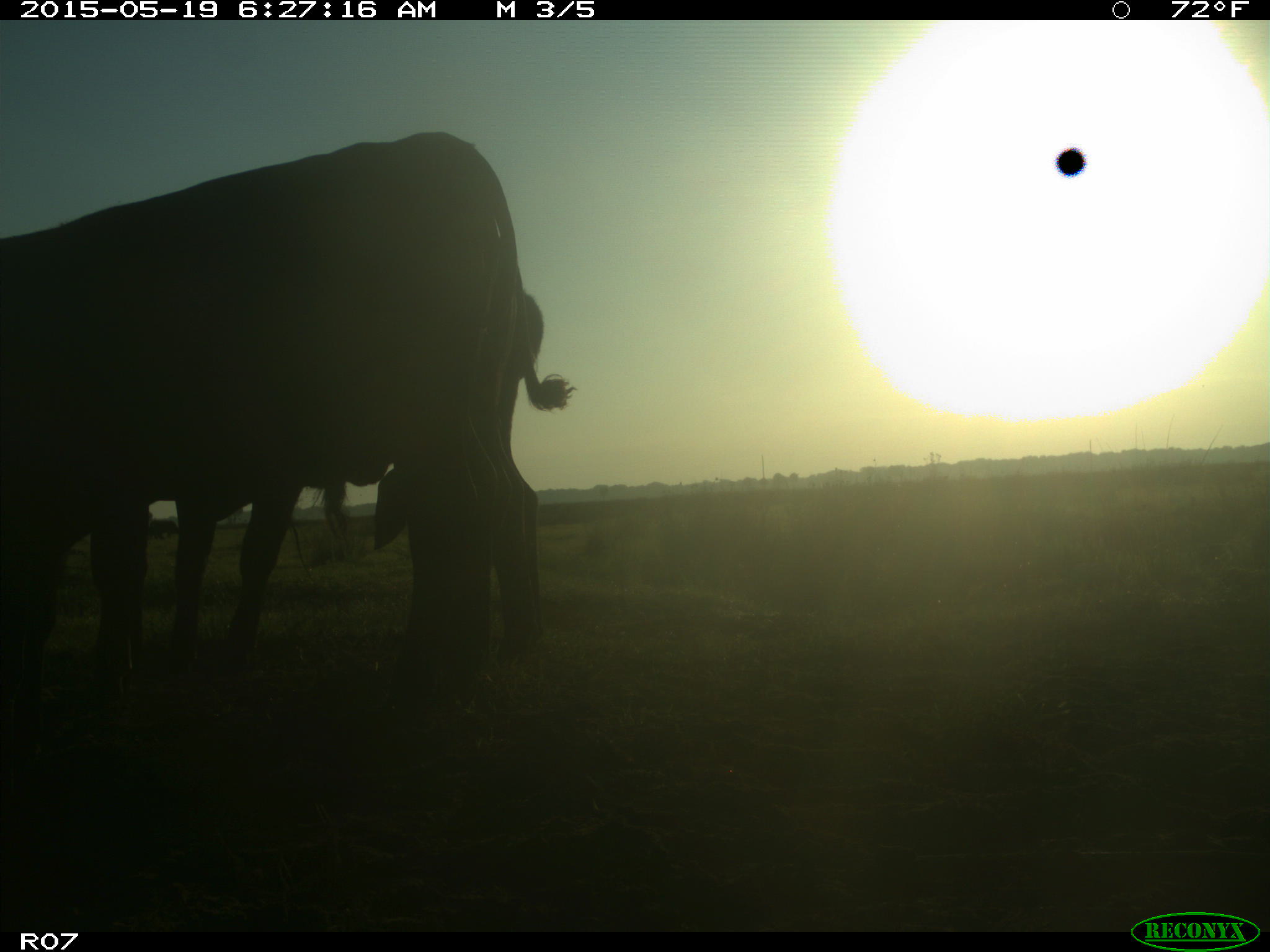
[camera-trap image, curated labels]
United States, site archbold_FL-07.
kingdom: Animalia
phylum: Chordata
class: Mammalia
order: Artiodactyla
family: Bovidae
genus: Bos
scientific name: Bos taurus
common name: domestic cow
Bos taurus (domestic cow).